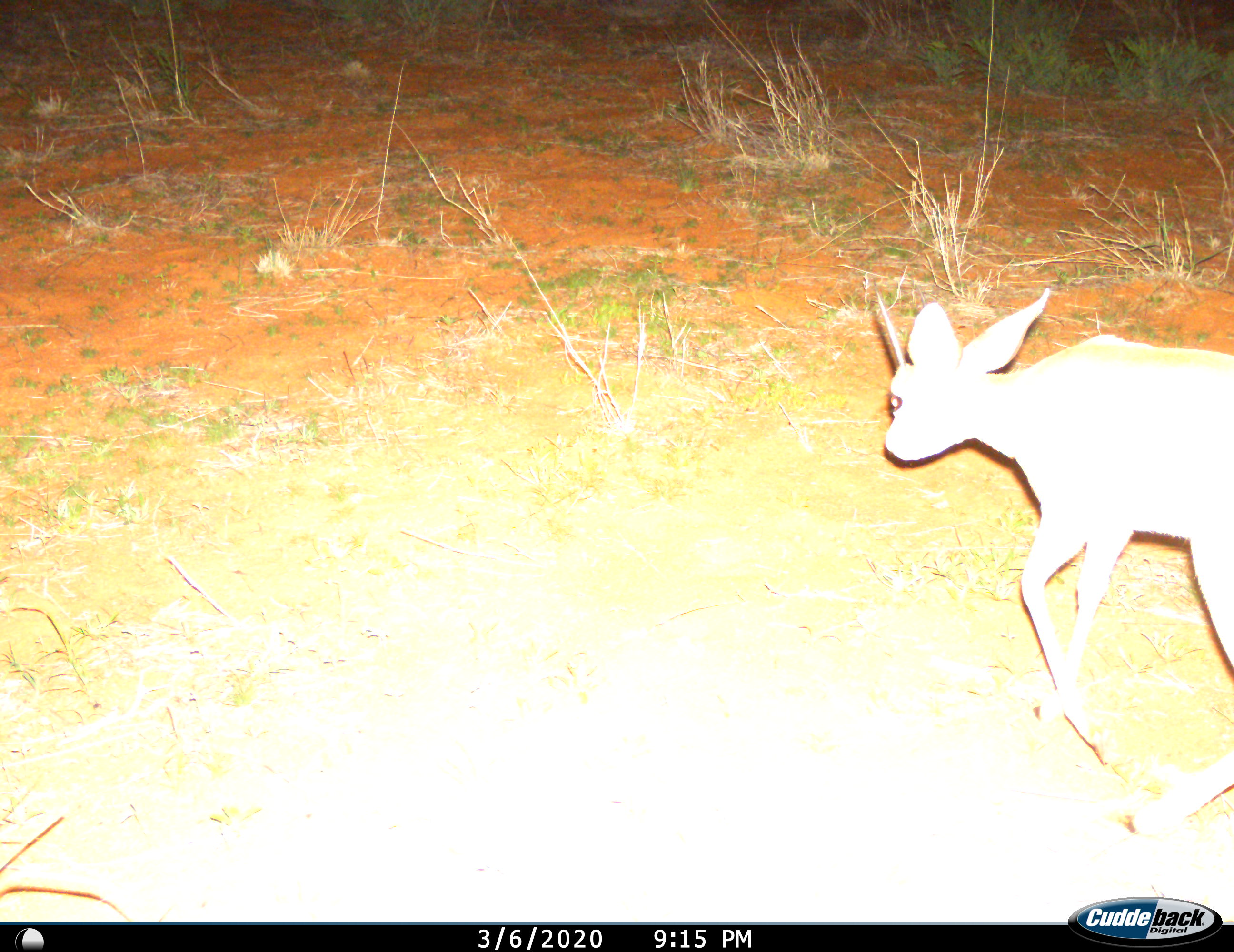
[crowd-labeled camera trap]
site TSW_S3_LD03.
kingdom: Animalia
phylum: Chordata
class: Mammalia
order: Artiodactyla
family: Bovidae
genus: Raphicerus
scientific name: Raphicerus campestris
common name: steenbok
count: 1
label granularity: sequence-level